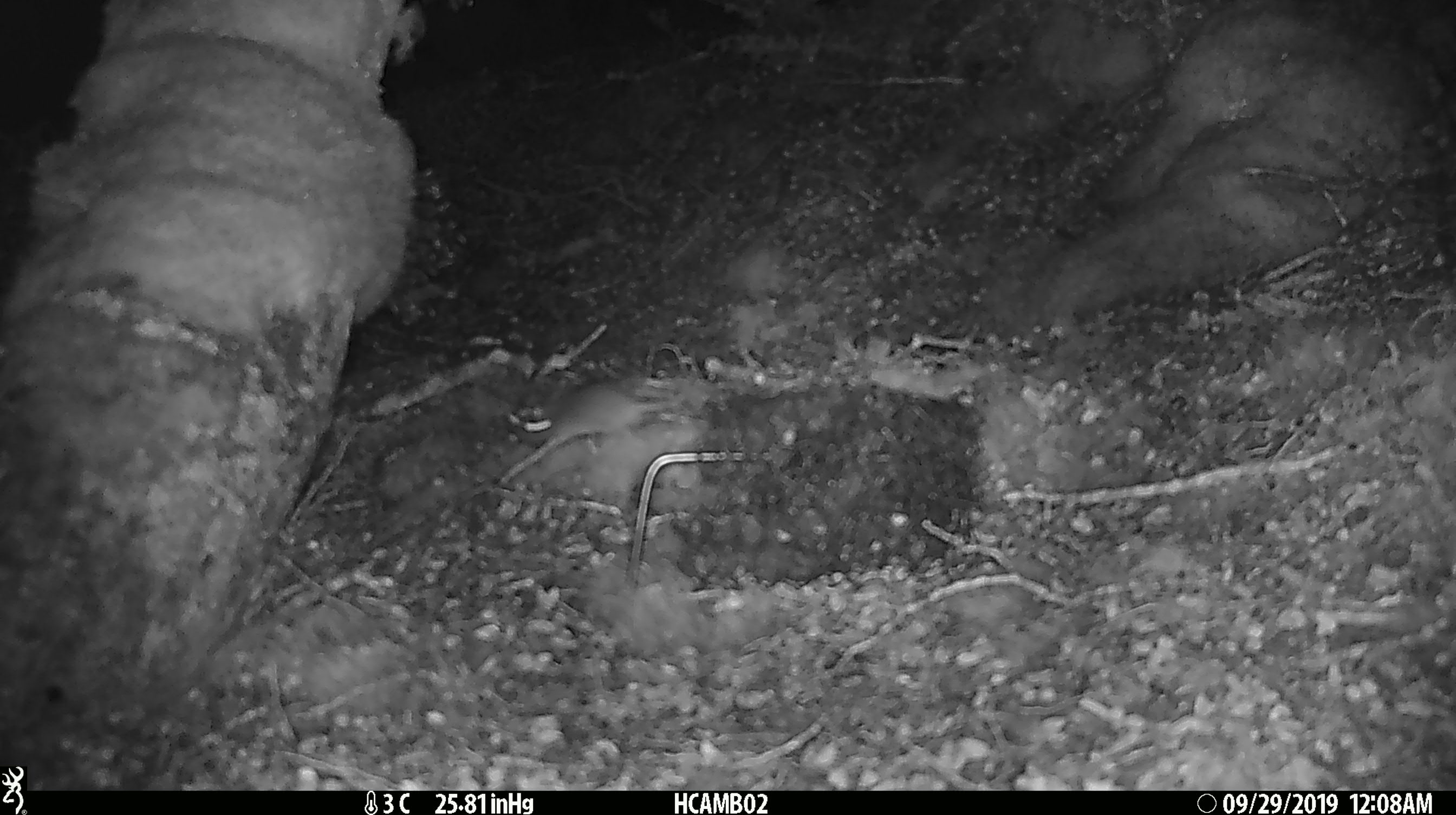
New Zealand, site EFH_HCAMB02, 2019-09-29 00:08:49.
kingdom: Animalia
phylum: Chordata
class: Mammalia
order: Rodentia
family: Muridae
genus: Mus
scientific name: Mus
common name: mouse